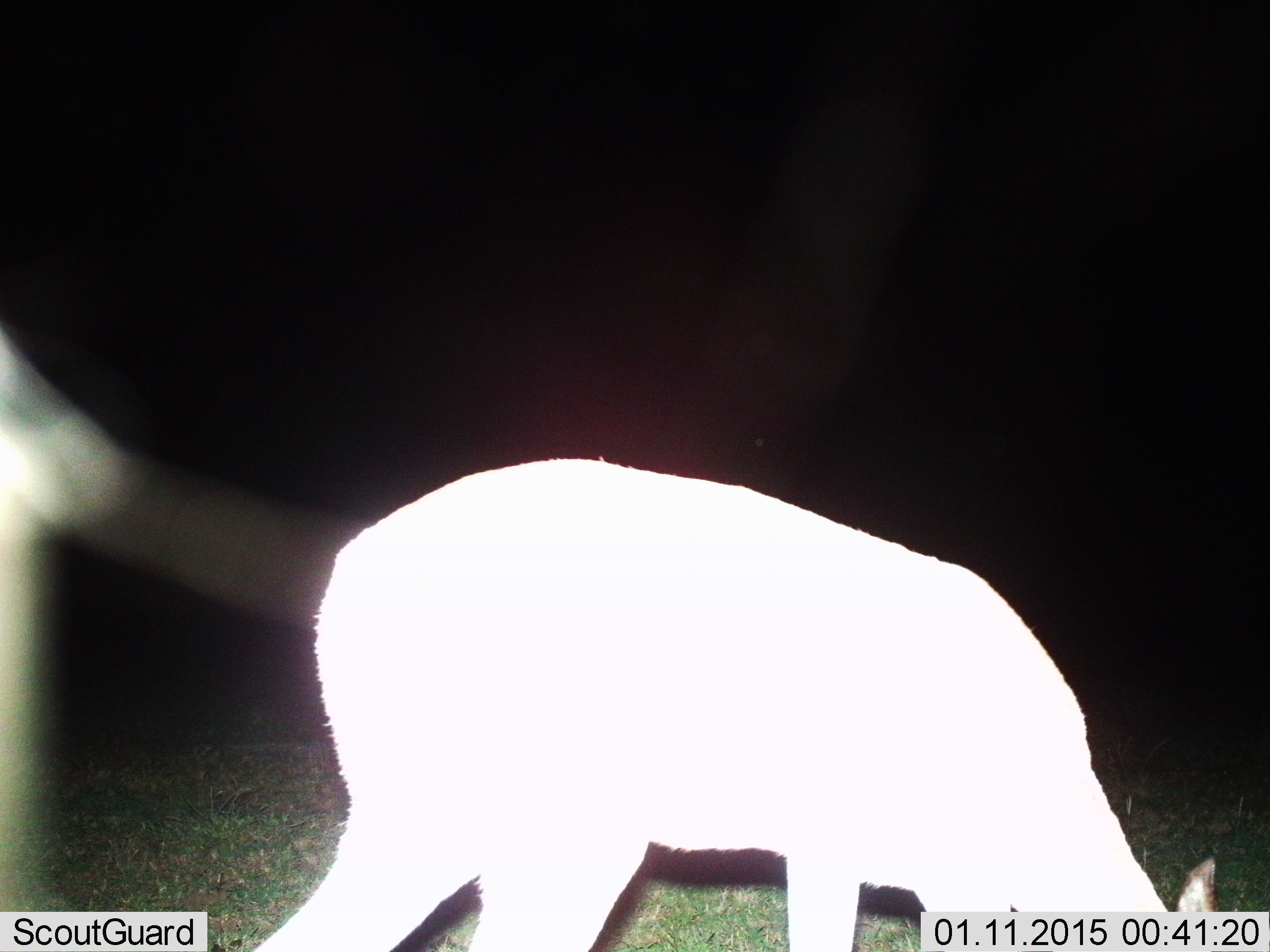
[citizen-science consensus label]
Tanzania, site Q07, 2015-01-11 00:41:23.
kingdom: Animalia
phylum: Chordata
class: Mammalia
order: Artiodactyla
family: Bovidae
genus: Redunca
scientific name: Redunca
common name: reedbuck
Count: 1.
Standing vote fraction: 33%.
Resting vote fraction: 0%.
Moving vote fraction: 0%.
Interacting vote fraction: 0%.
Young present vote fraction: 0%.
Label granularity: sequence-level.